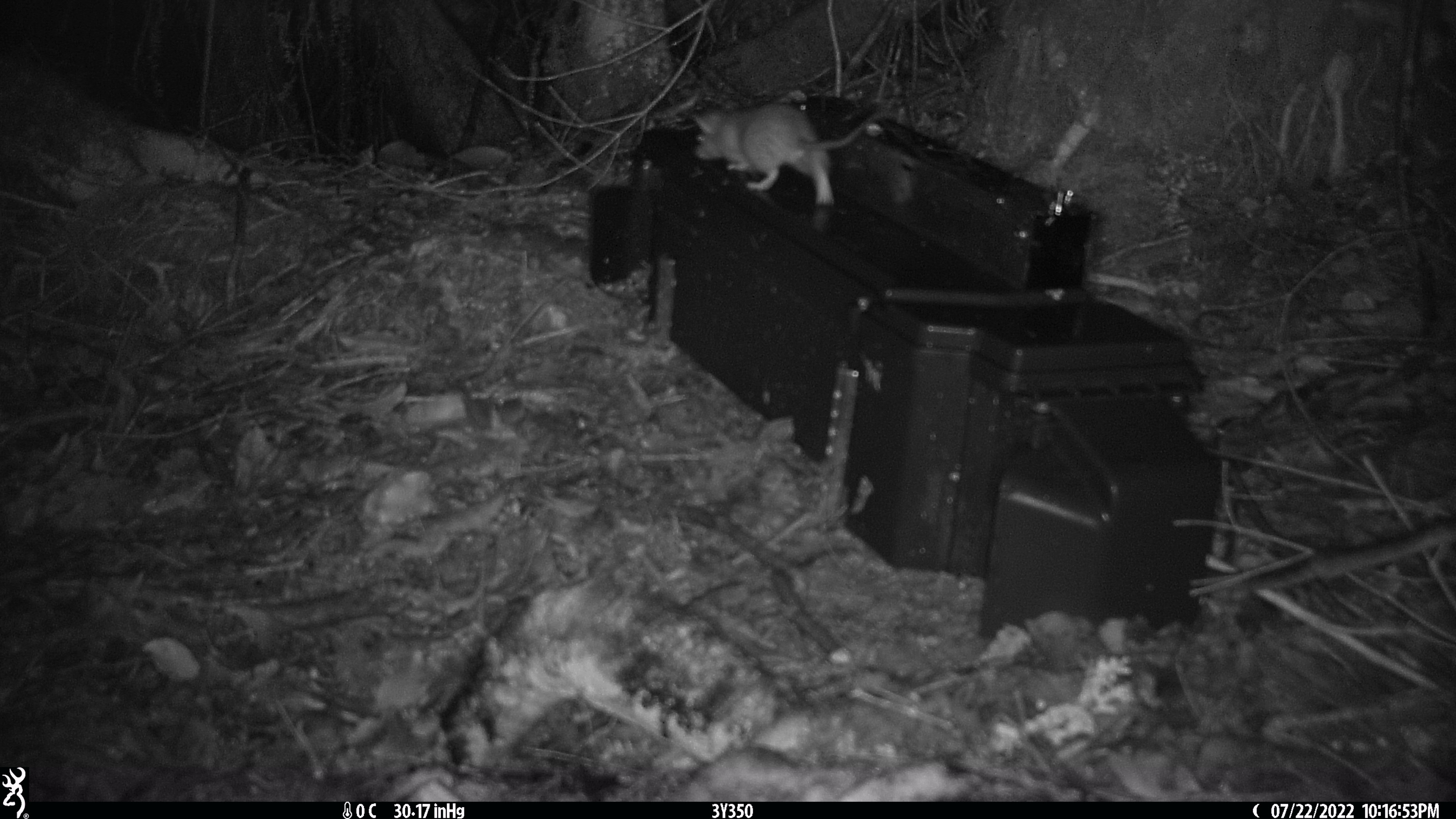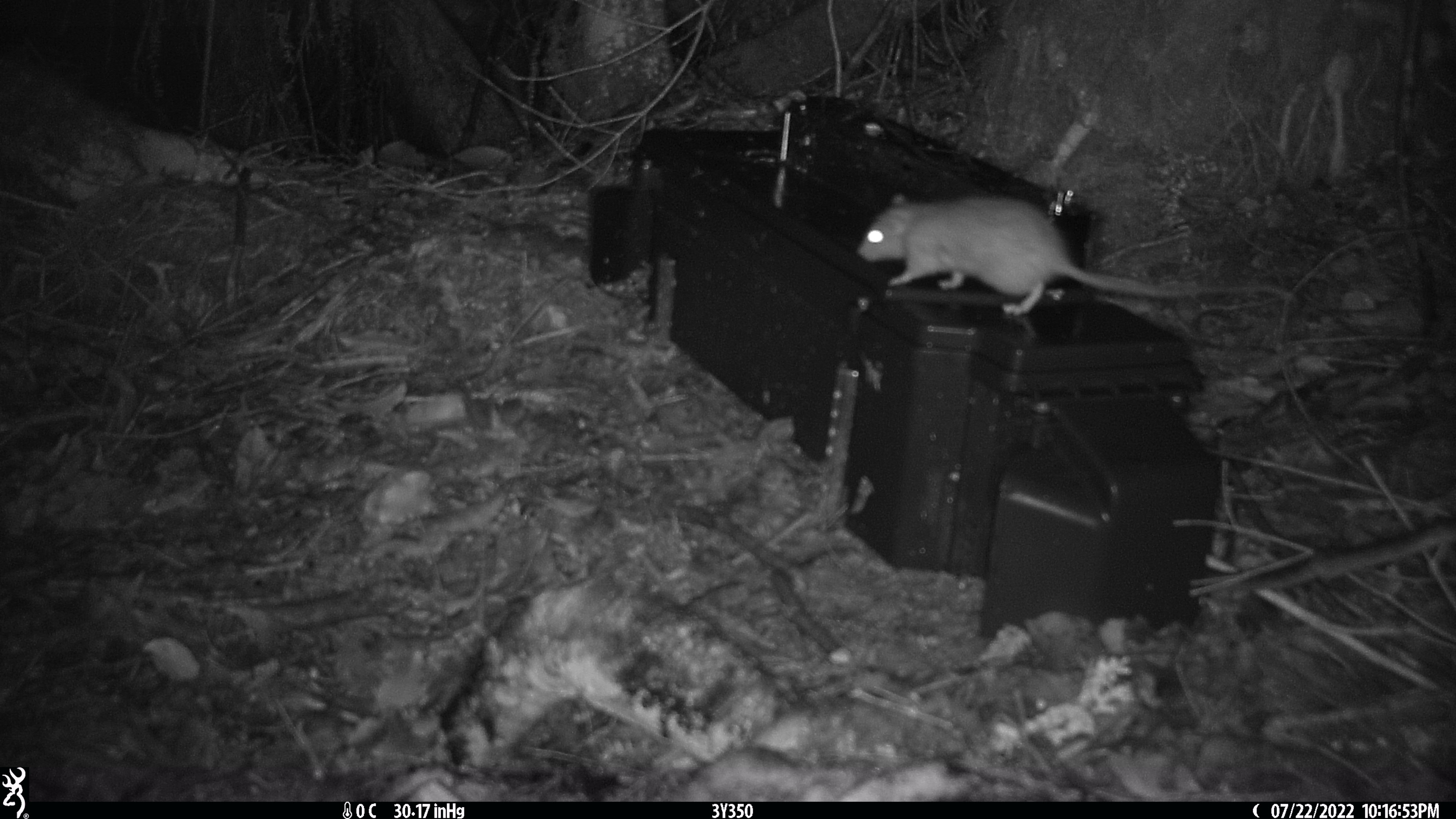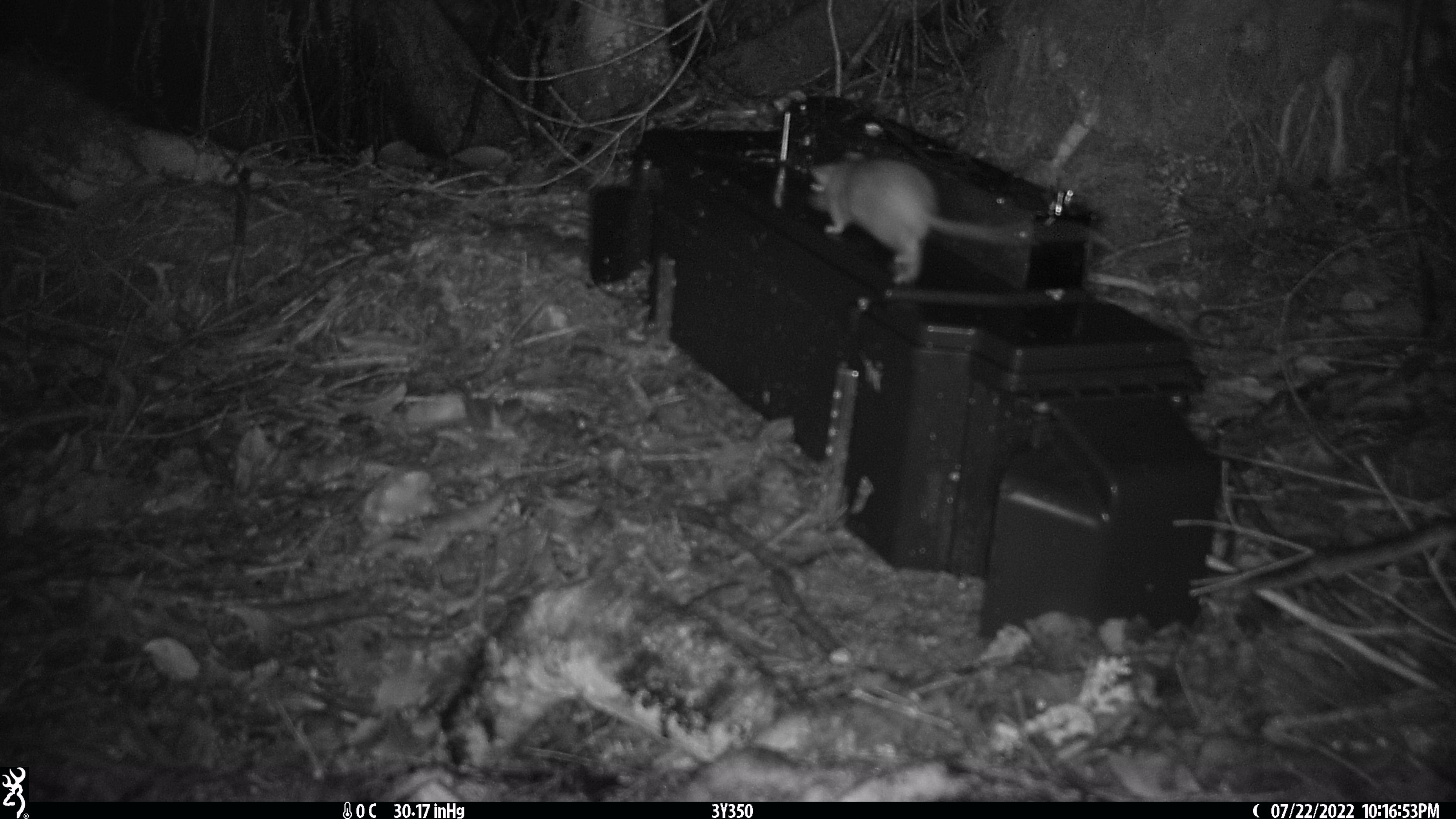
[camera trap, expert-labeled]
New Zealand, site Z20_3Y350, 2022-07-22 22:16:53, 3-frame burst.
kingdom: Animalia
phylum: Chordata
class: Mammalia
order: Rodentia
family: Muridae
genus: Rattus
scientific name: Rattus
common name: rat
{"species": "rat (Rattus)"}